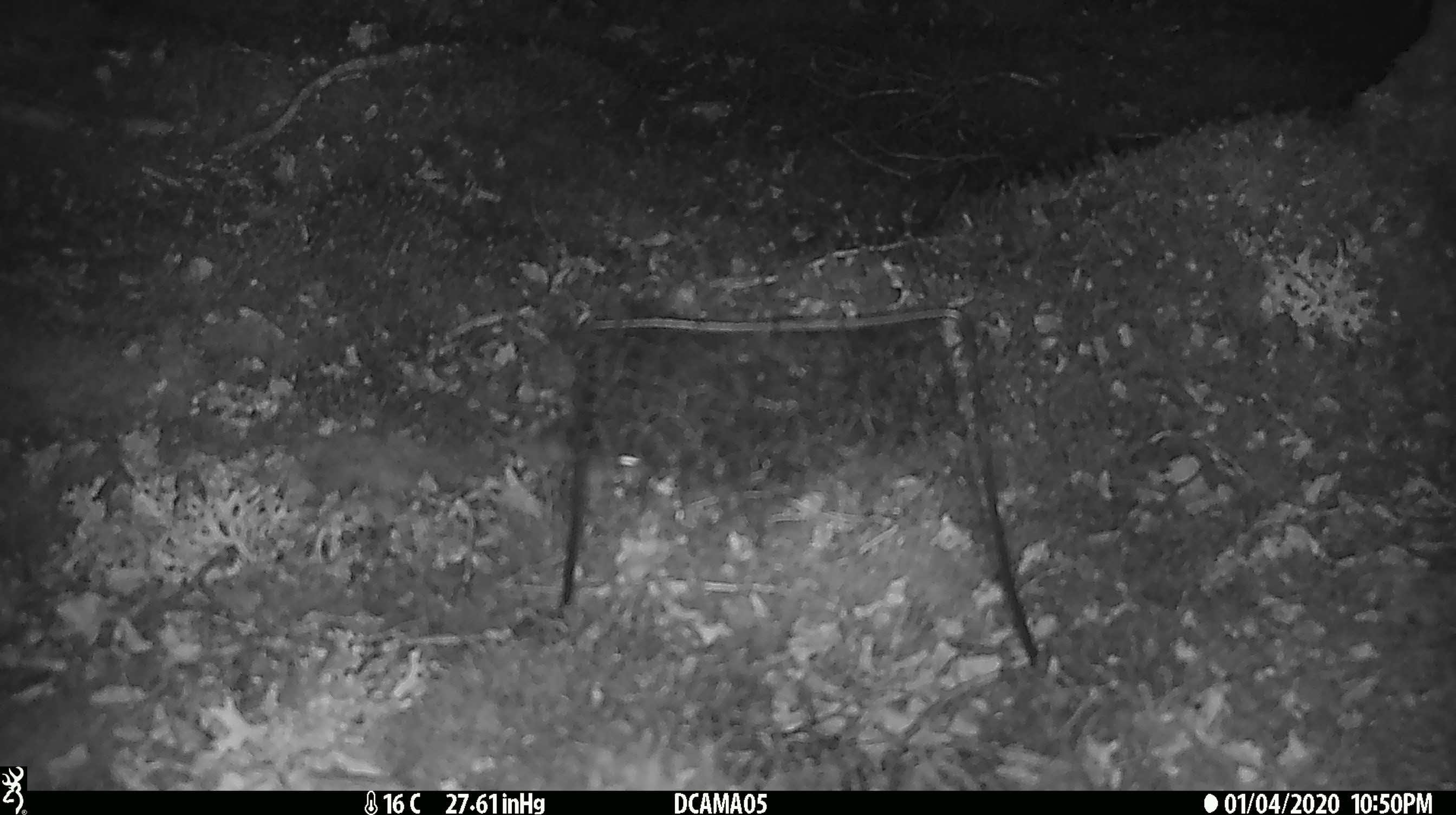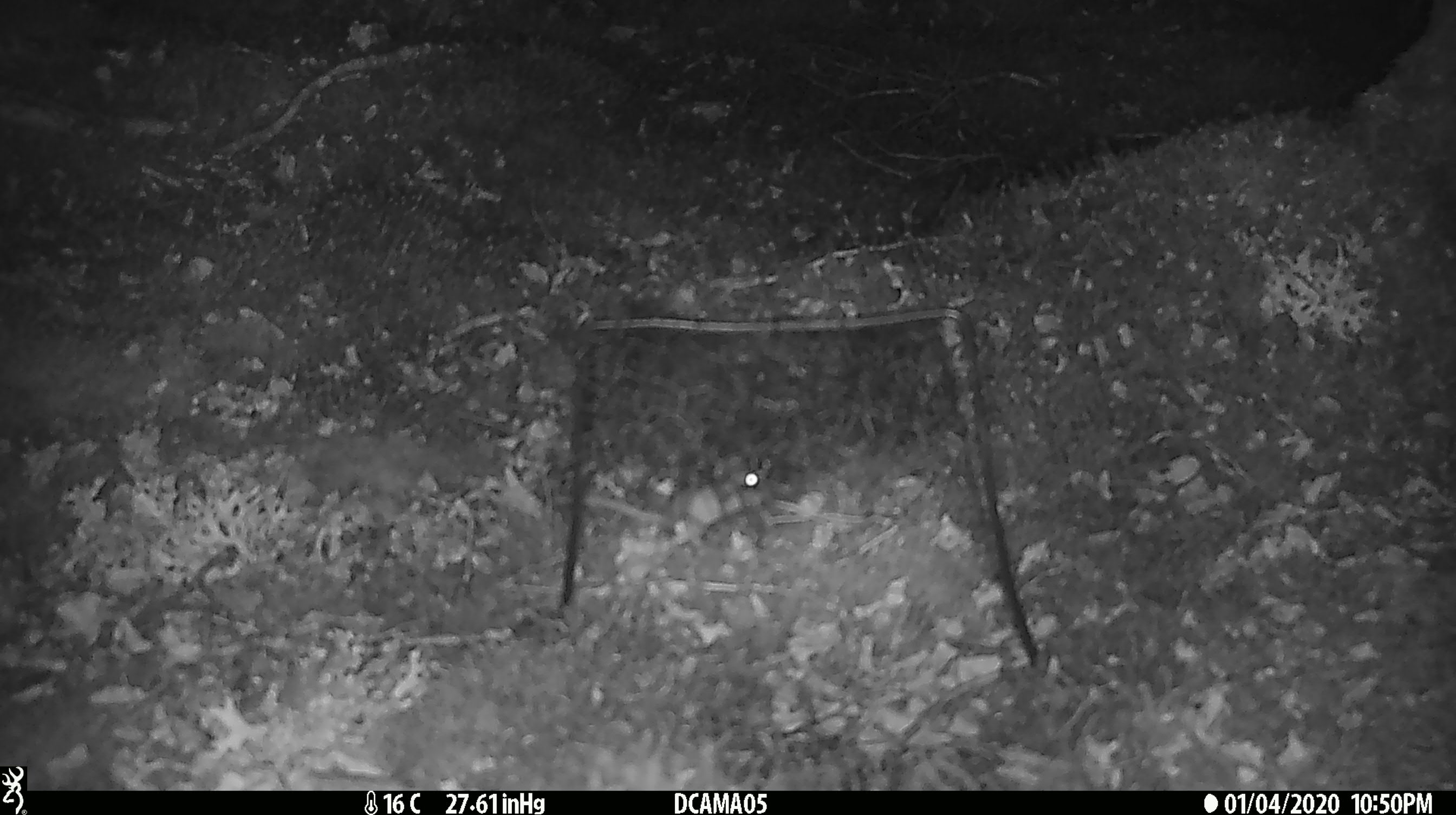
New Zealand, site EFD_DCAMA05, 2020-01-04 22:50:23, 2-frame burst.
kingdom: Animalia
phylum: Chordata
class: Mammalia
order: Rodentia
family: Muridae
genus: Mus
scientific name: Mus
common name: mouse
Mouse (Mus).